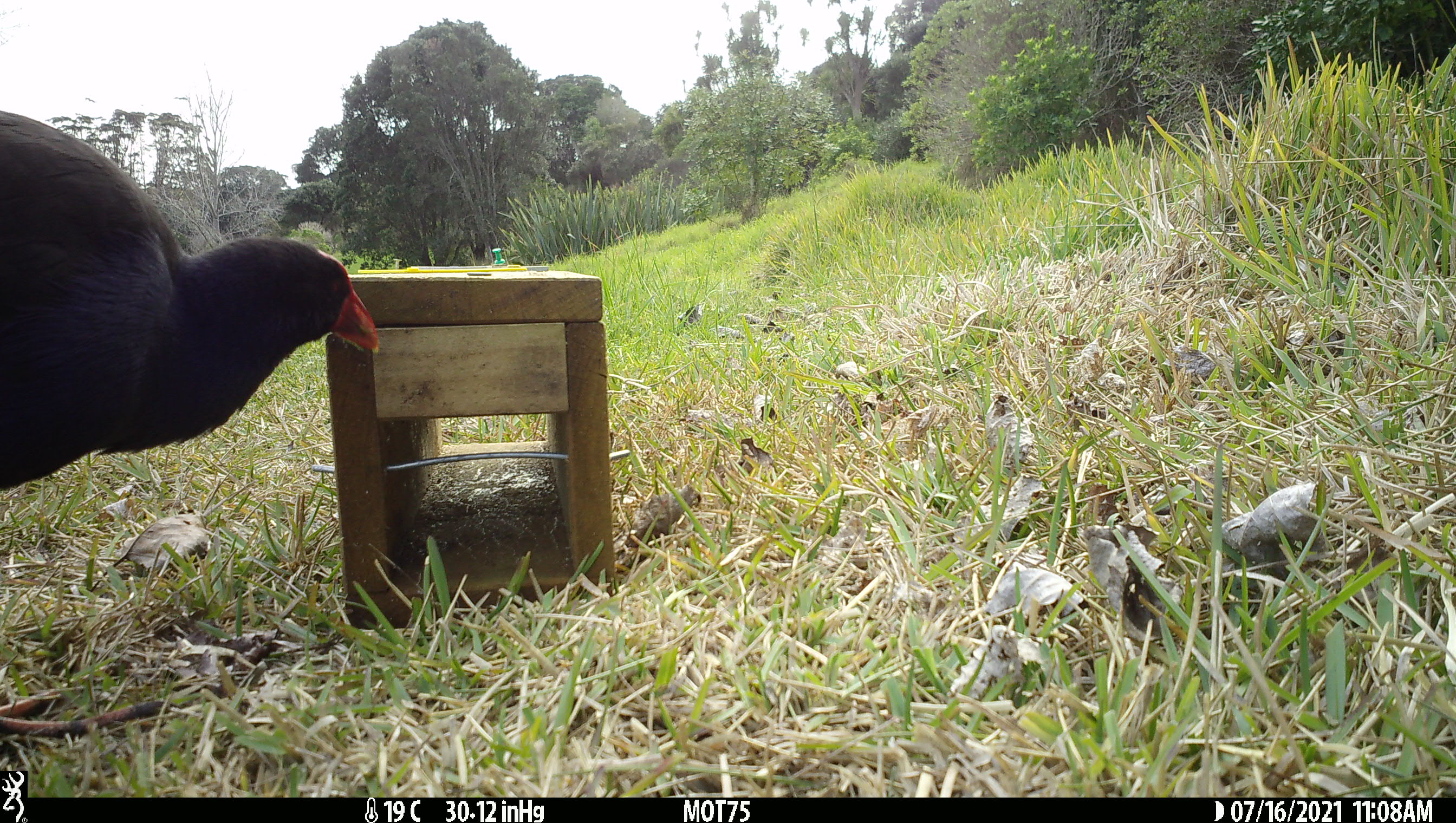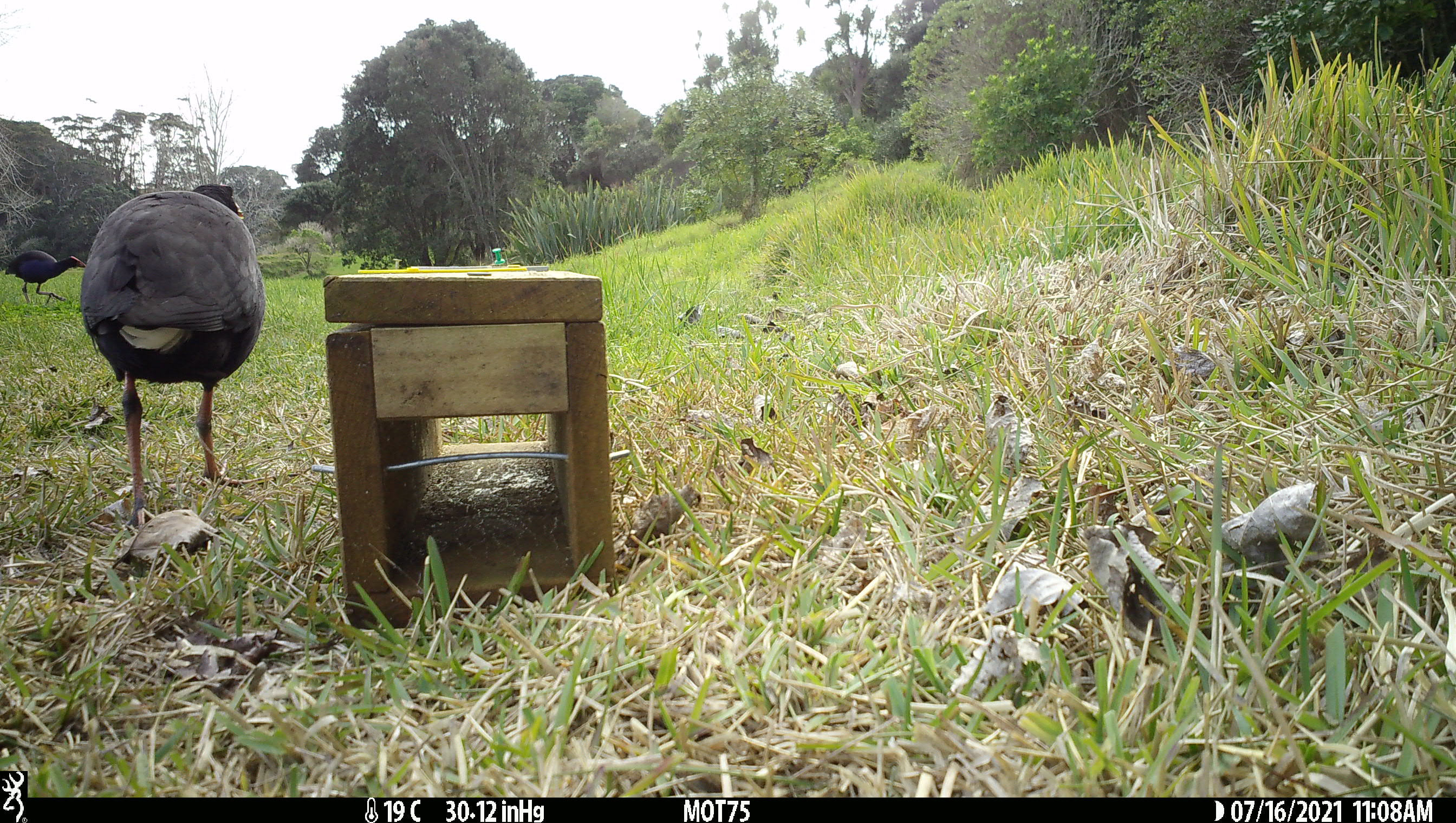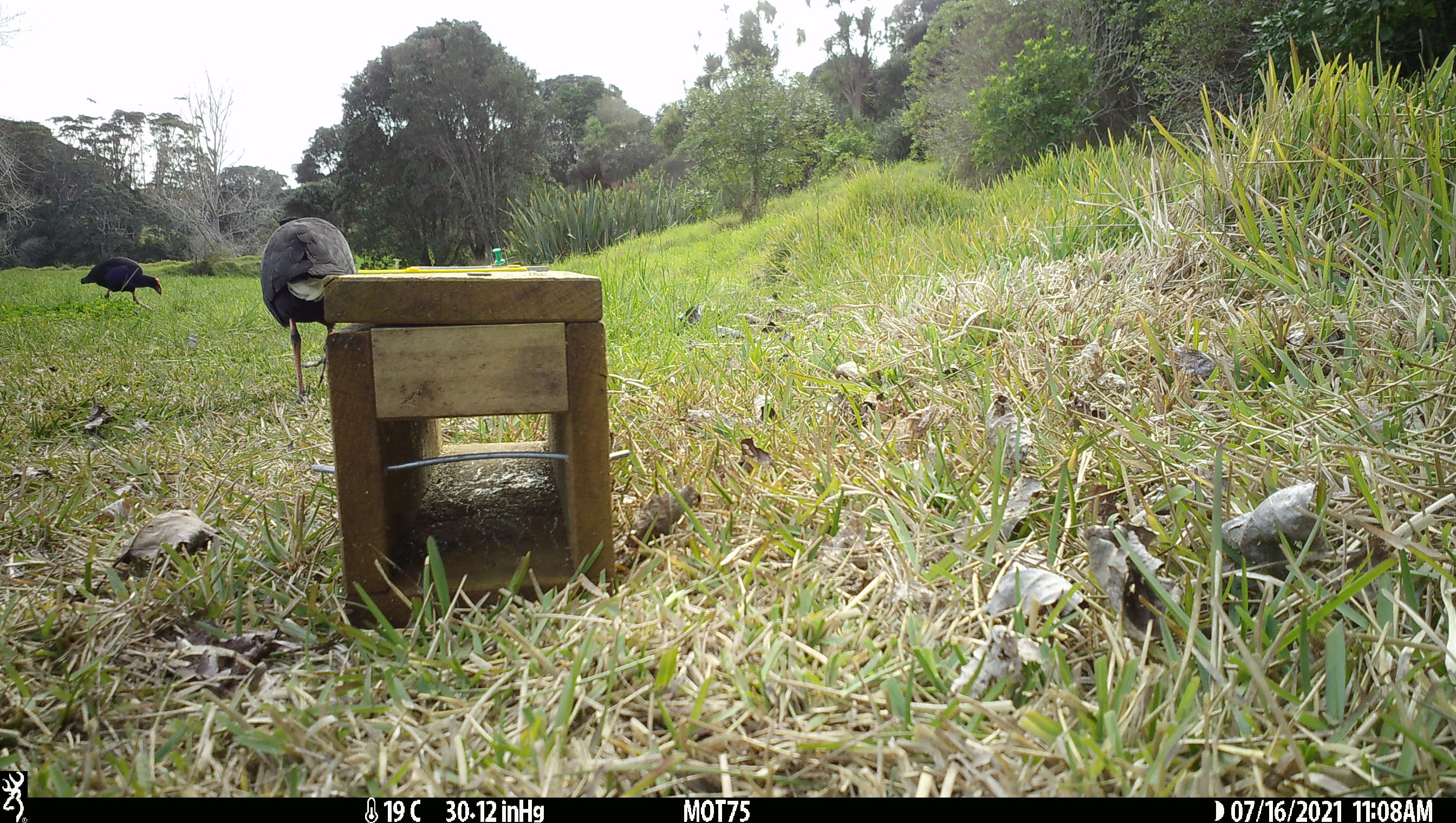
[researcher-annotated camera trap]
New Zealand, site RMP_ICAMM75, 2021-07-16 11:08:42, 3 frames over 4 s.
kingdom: Animalia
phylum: Chordata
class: Aves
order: Gruiformes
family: Rallidae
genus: Porphyrio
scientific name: Porphyrio melanotus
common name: australasian swamphen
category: pukeko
Pukeko (australasian swamphen) (Porphyrio melanotus).